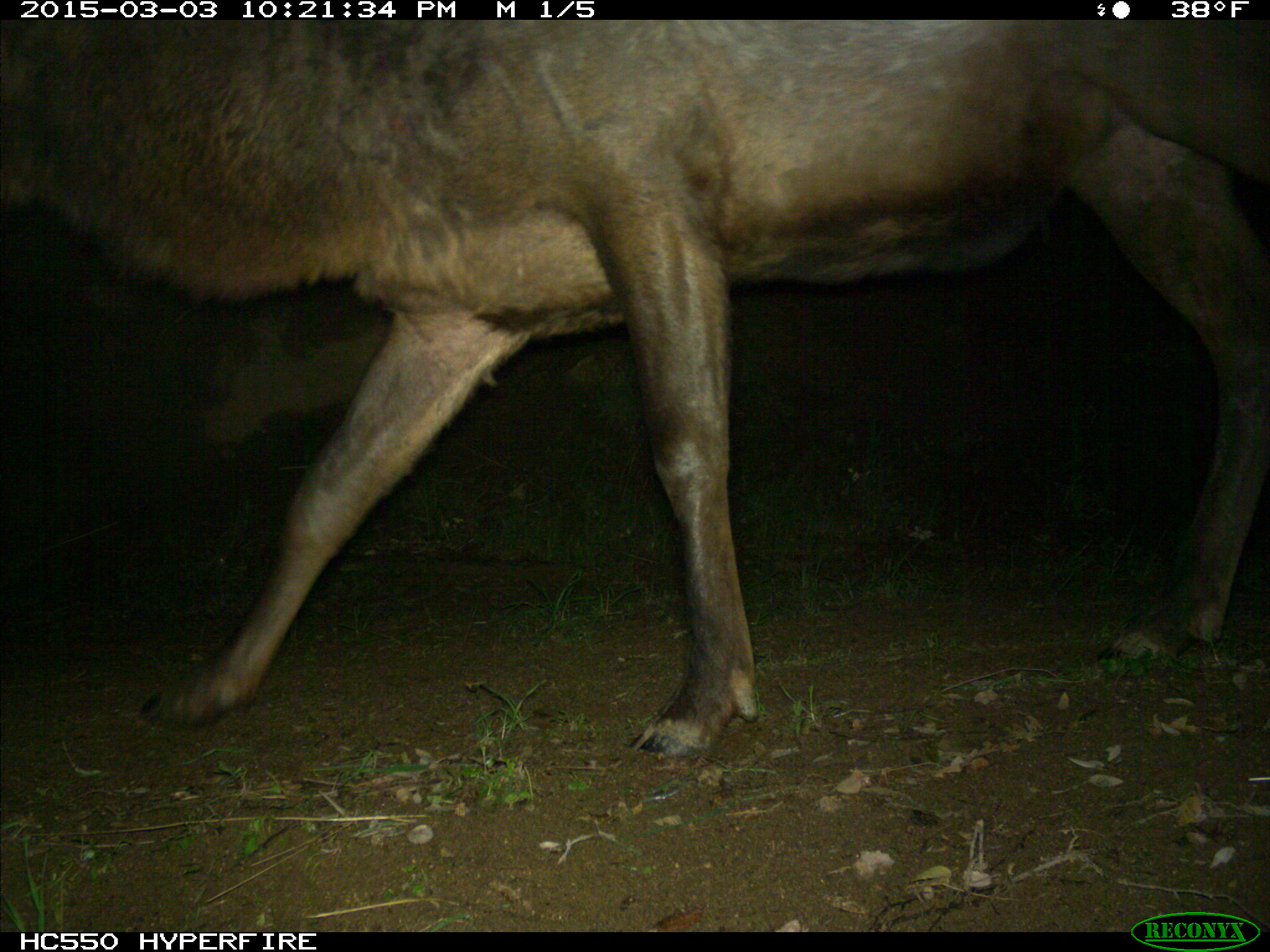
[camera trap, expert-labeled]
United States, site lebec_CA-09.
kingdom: Animalia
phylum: Chordata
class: Mammalia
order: Artiodactyla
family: Cervidae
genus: Cervus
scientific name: Cervus canadensis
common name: elk